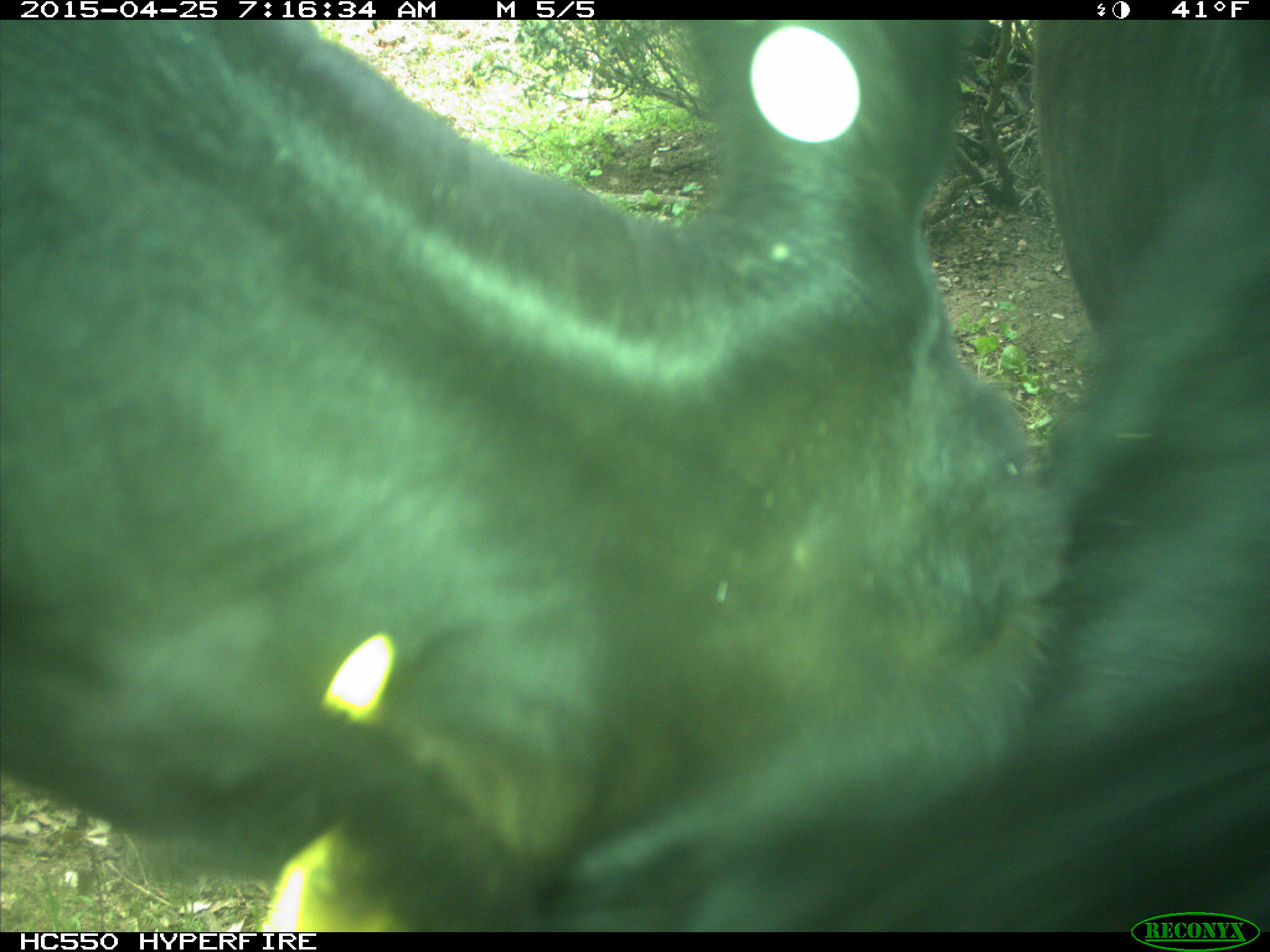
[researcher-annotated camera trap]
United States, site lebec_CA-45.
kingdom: Animalia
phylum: Chordata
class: Mammalia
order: Artiodactyla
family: Bovidae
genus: Bos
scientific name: Bos taurus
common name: domestic cow